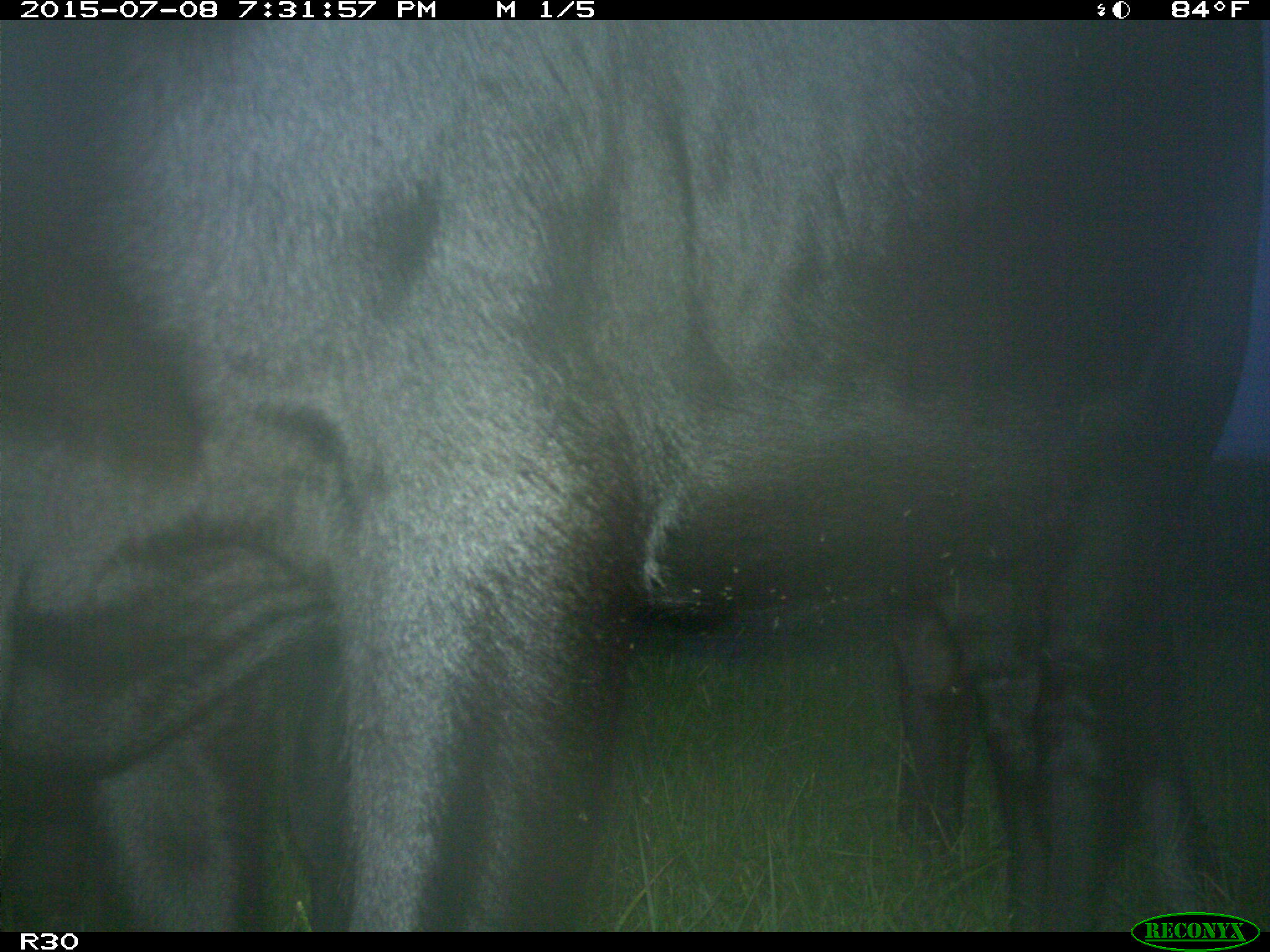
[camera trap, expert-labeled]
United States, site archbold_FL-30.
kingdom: Animalia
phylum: Chordata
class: Mammalia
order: Artiodactyla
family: Bovidae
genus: Bos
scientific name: Bos taurus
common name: domestic cow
Bos taurus (domestic cow).